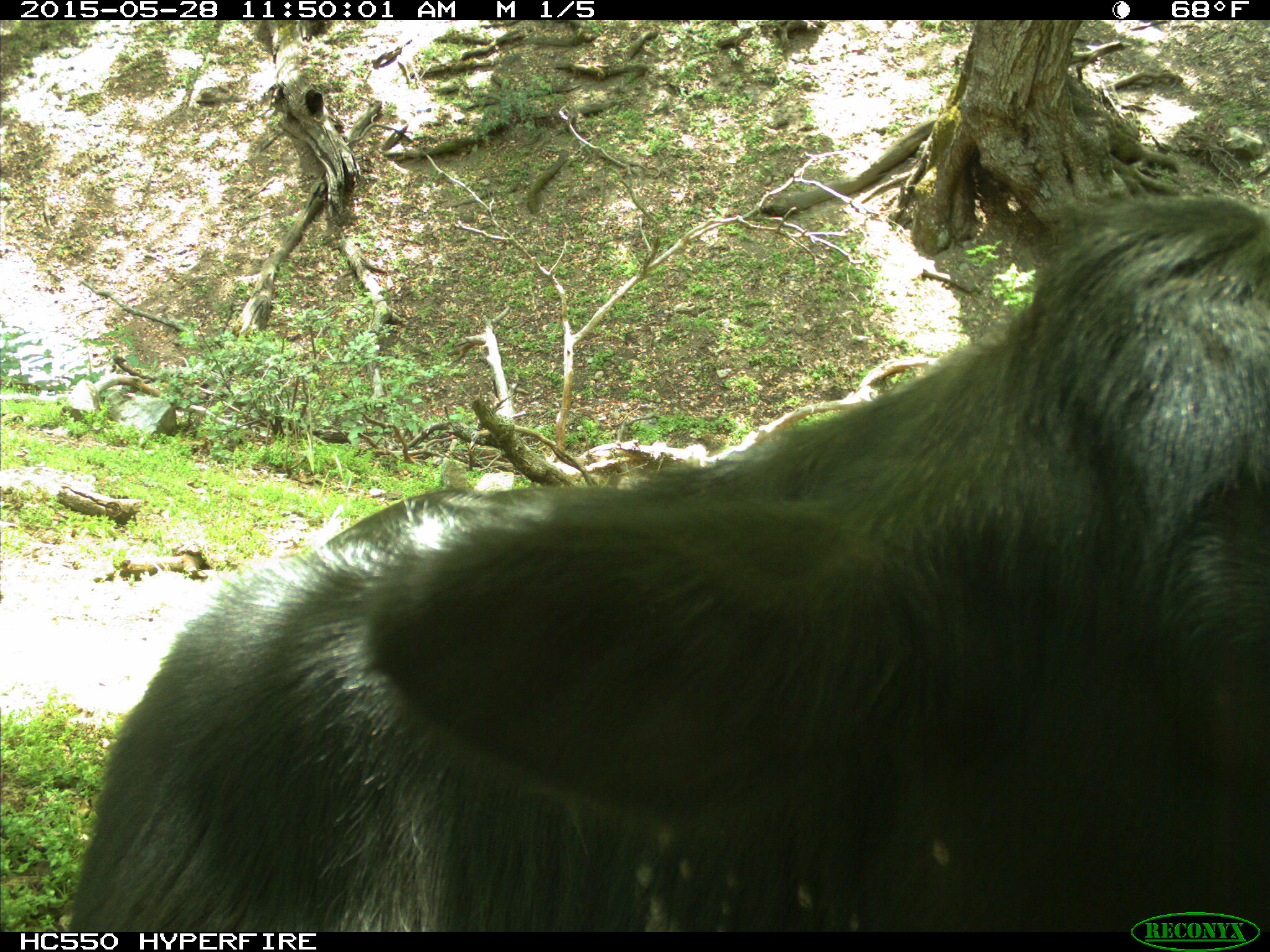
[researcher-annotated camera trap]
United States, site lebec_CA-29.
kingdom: Animalia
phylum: Chordata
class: Mammalia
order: Artiodactyla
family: Bovidae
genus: Bos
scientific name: Bos taurus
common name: domestic cow